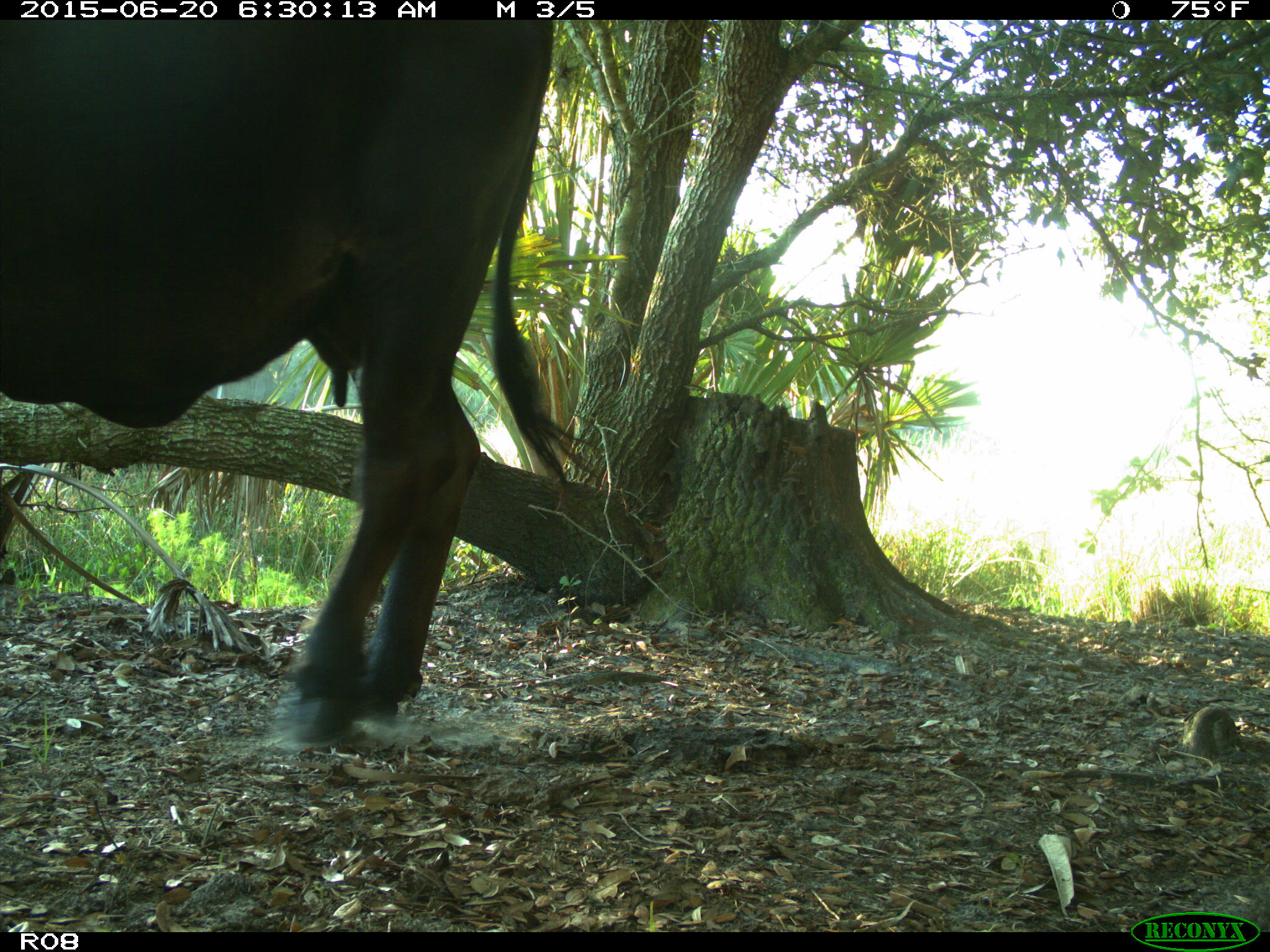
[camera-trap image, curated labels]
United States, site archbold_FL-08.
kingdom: Animalia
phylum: Chordata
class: Mammalia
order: Artiodactyla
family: Bovidae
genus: Bos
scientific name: Bos taurus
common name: domestic cow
Bos taurus (domestic cow).